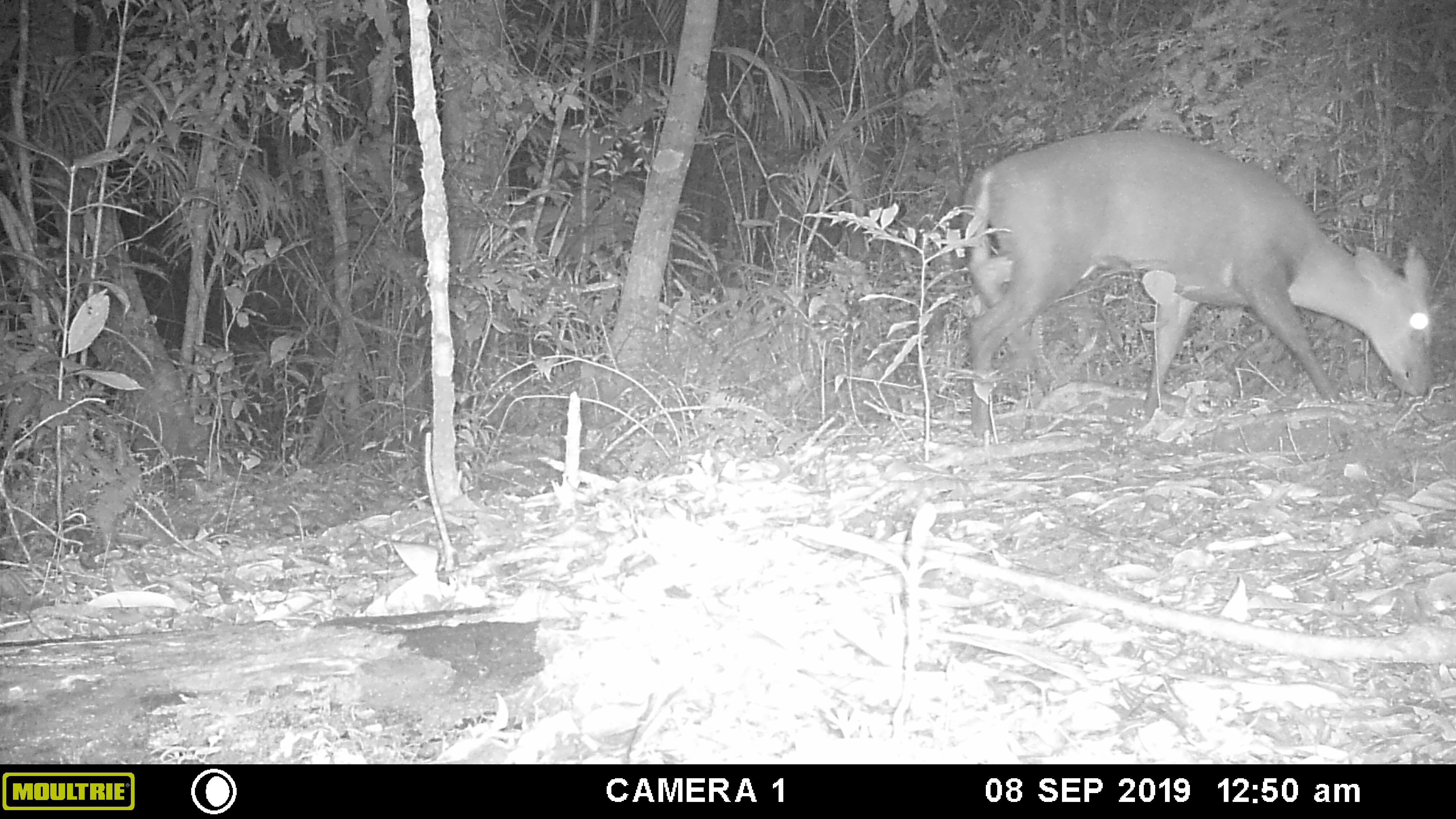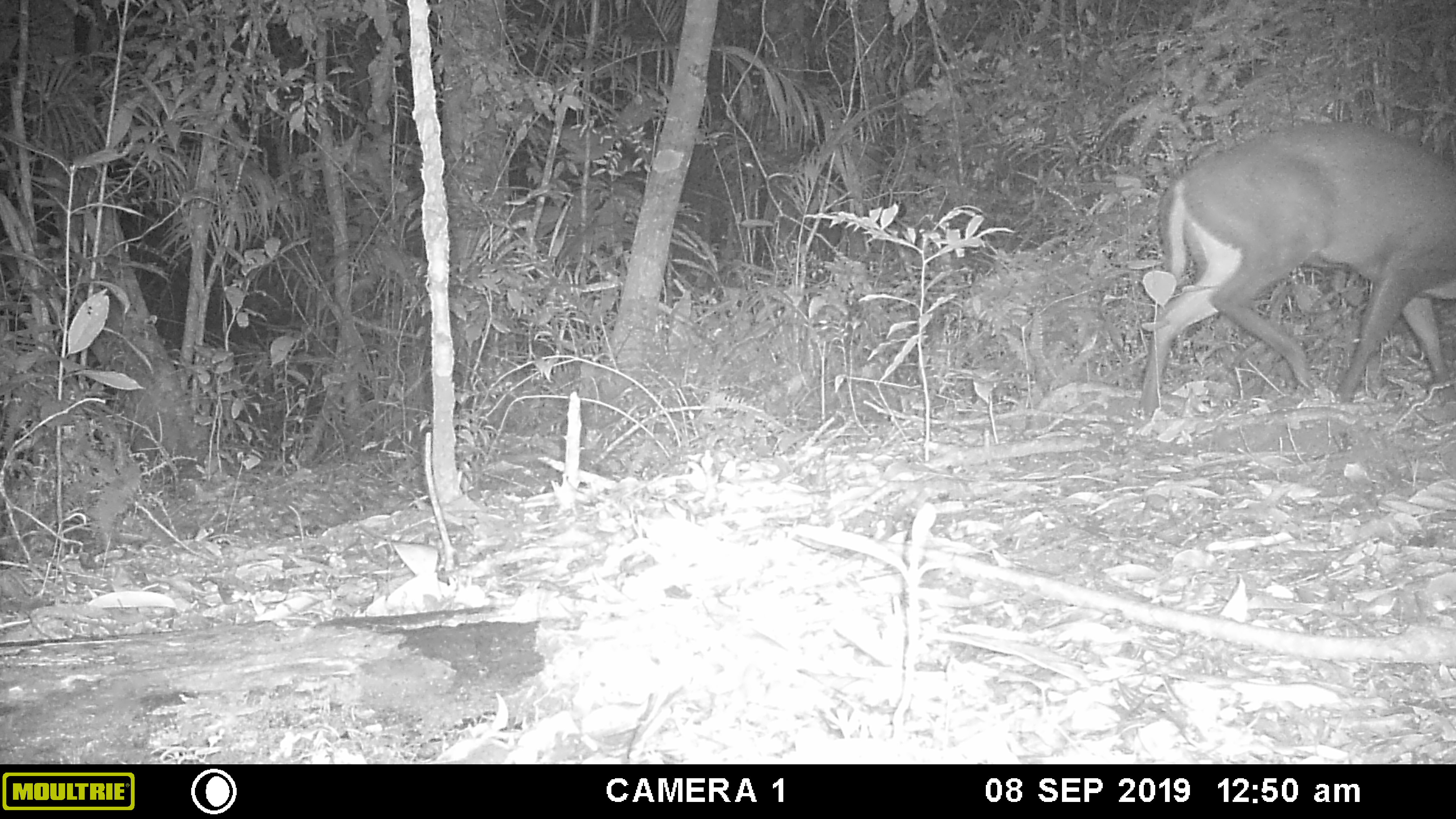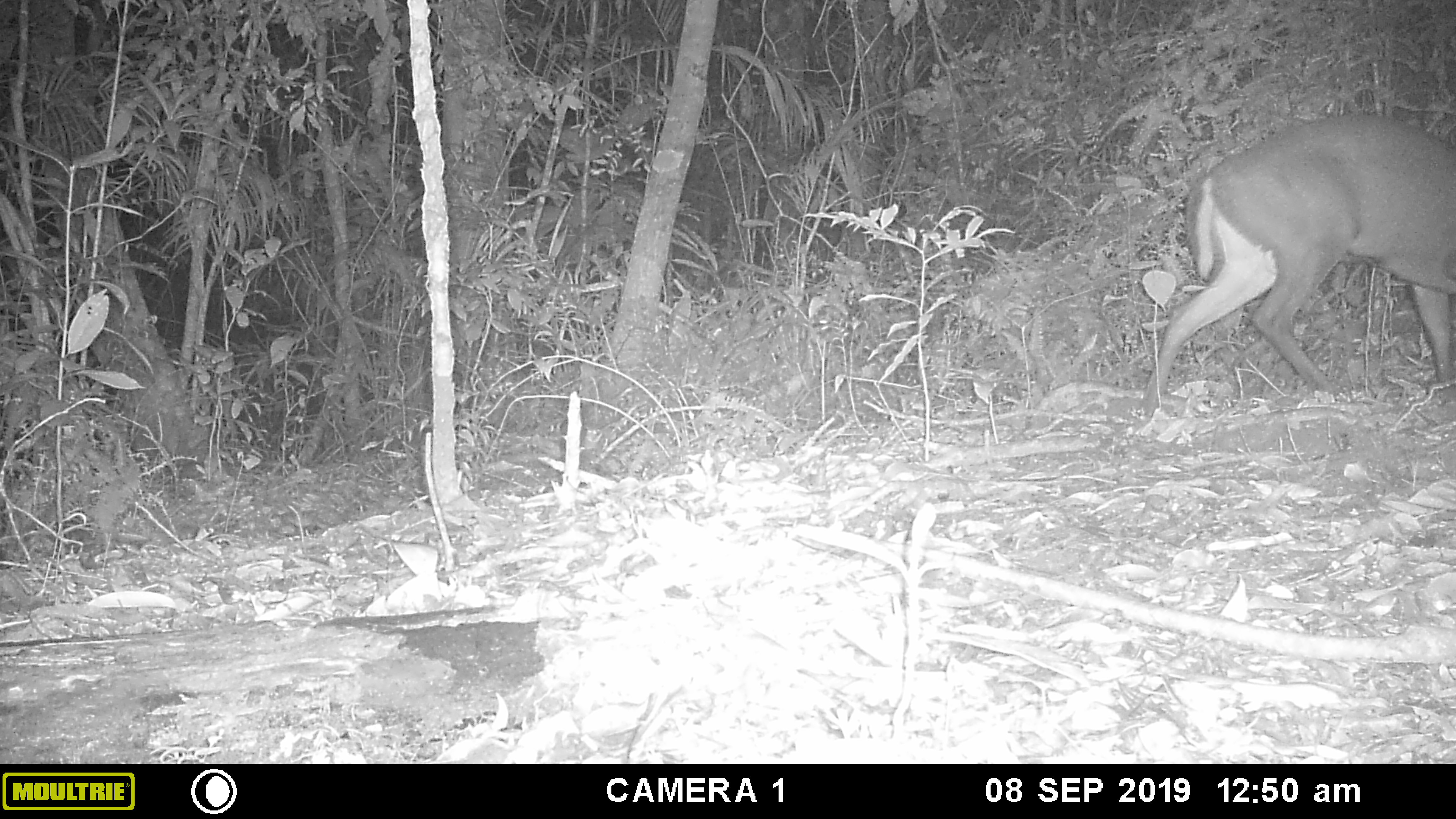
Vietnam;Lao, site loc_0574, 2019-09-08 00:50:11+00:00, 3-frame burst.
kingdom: Animalia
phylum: Chordata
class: Mammalia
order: Artiodactyla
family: Cervidae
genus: Muntiacus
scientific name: Muntiacus rooseveltorum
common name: roosevelt's muntjac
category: roosevelts muntjac group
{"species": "roosevelts muntjac group (roosevelt's muntjac) (Muntiacus rooseveltorum)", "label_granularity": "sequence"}